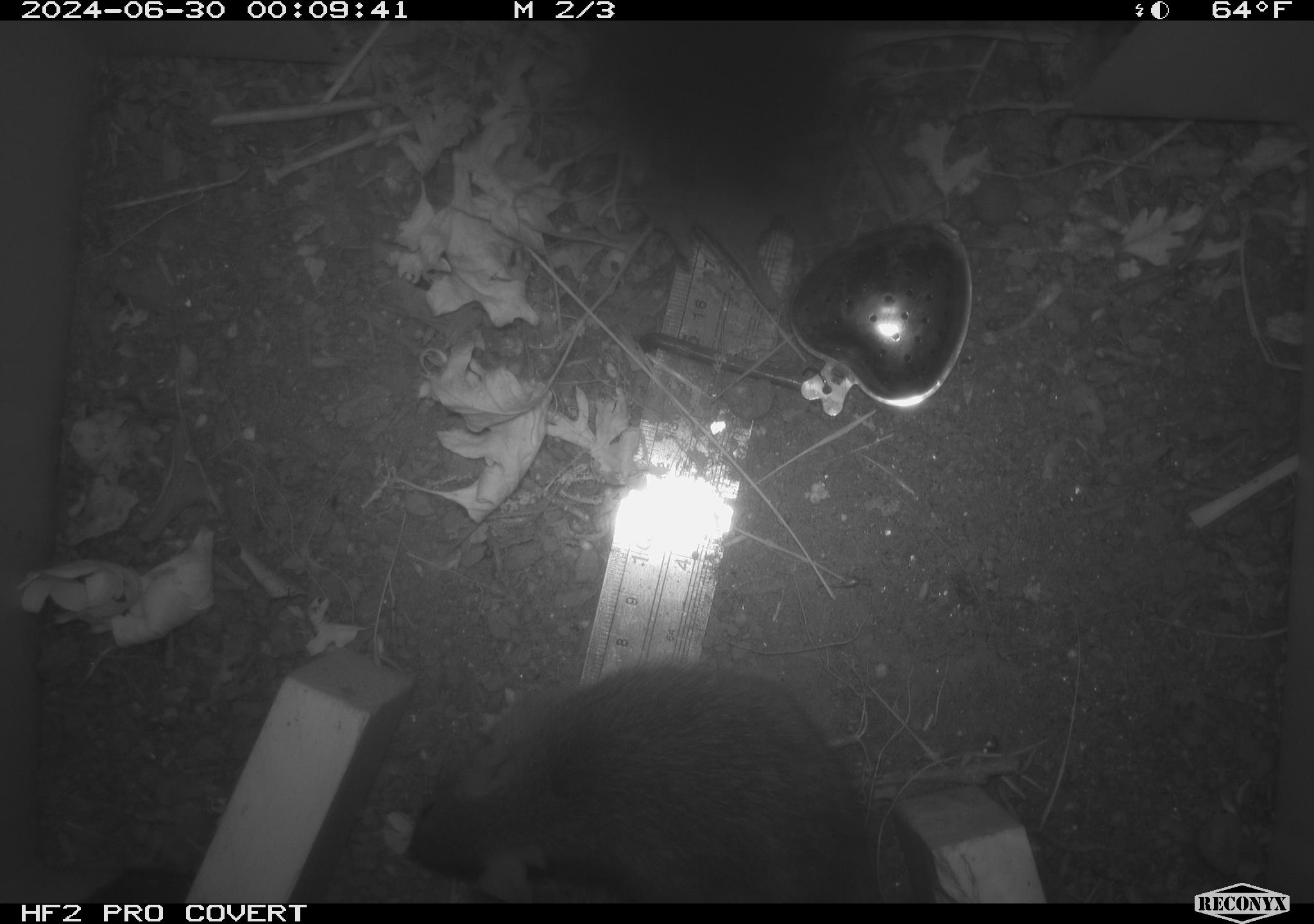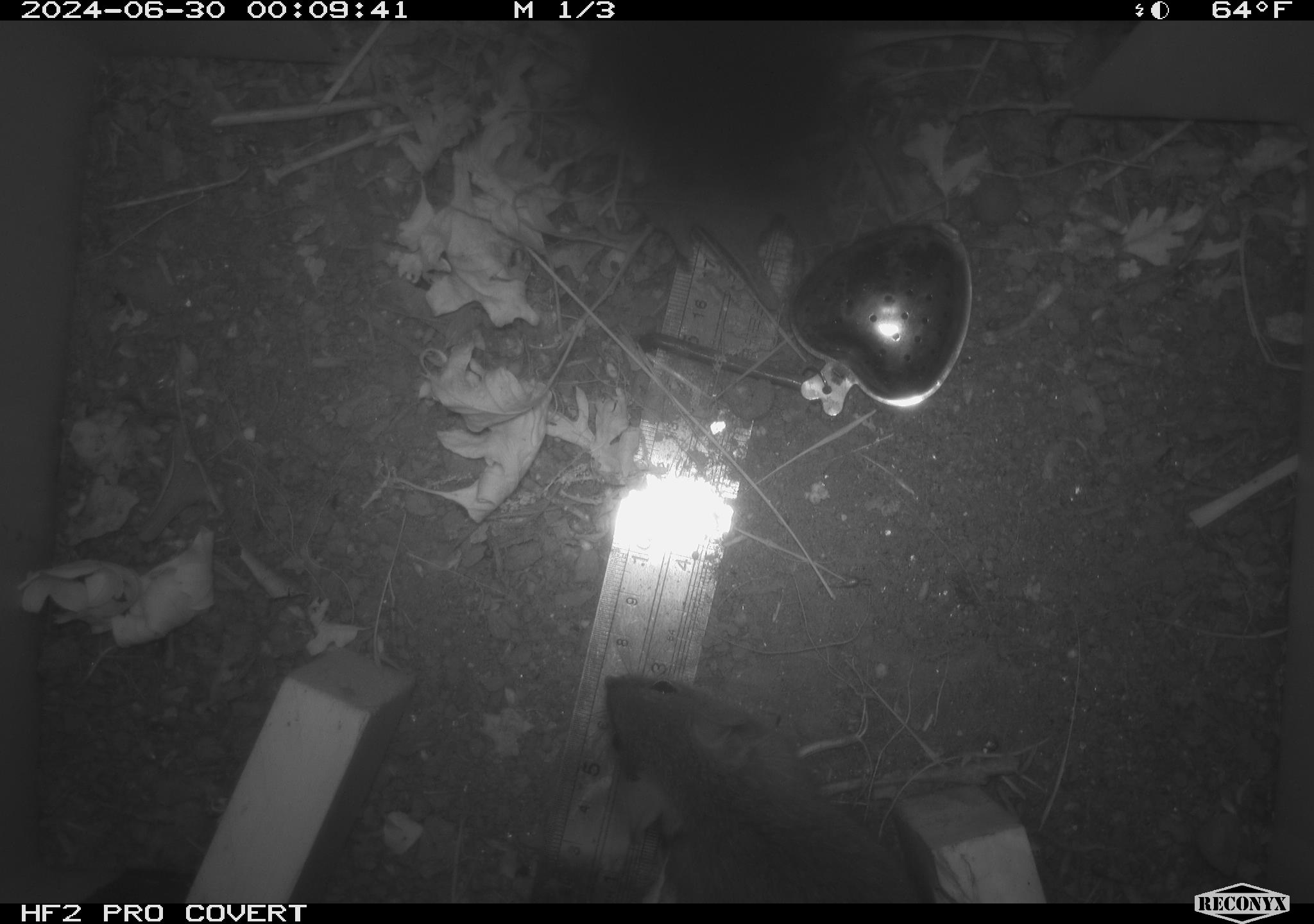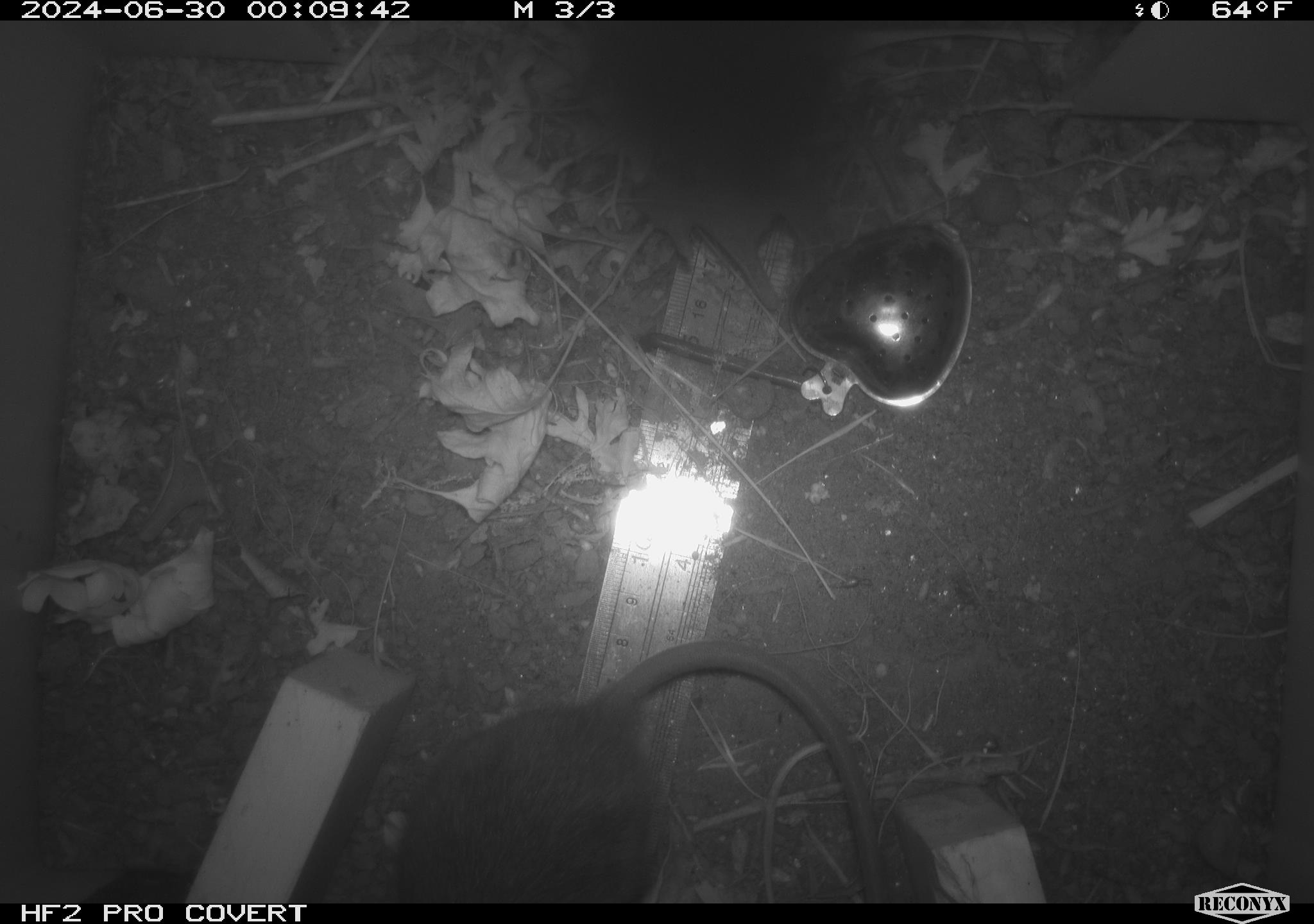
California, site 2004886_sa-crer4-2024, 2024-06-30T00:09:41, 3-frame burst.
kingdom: Animalia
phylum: Chordata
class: Mammalia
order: Rodentia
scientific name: Rodentia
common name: mouse species